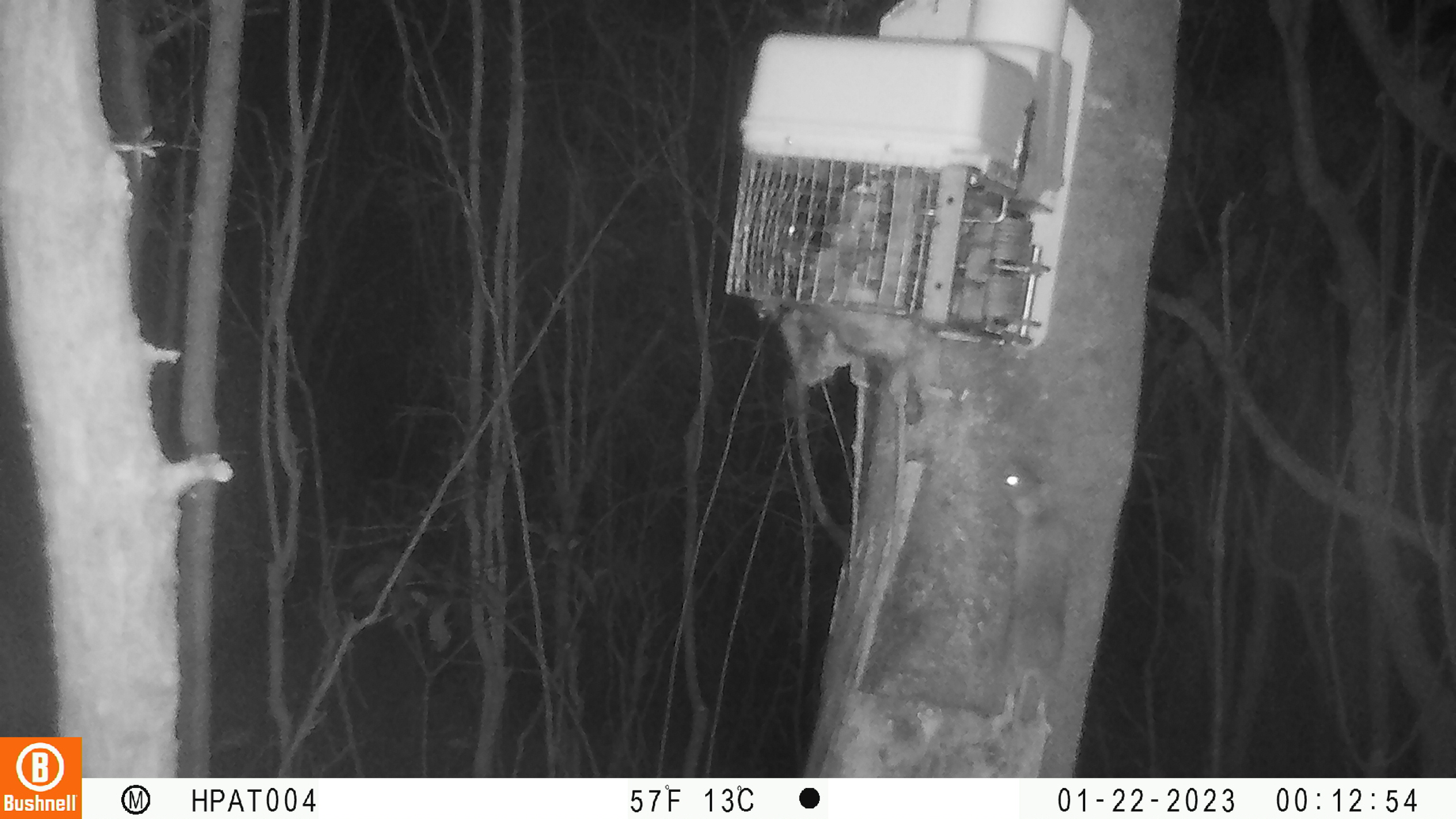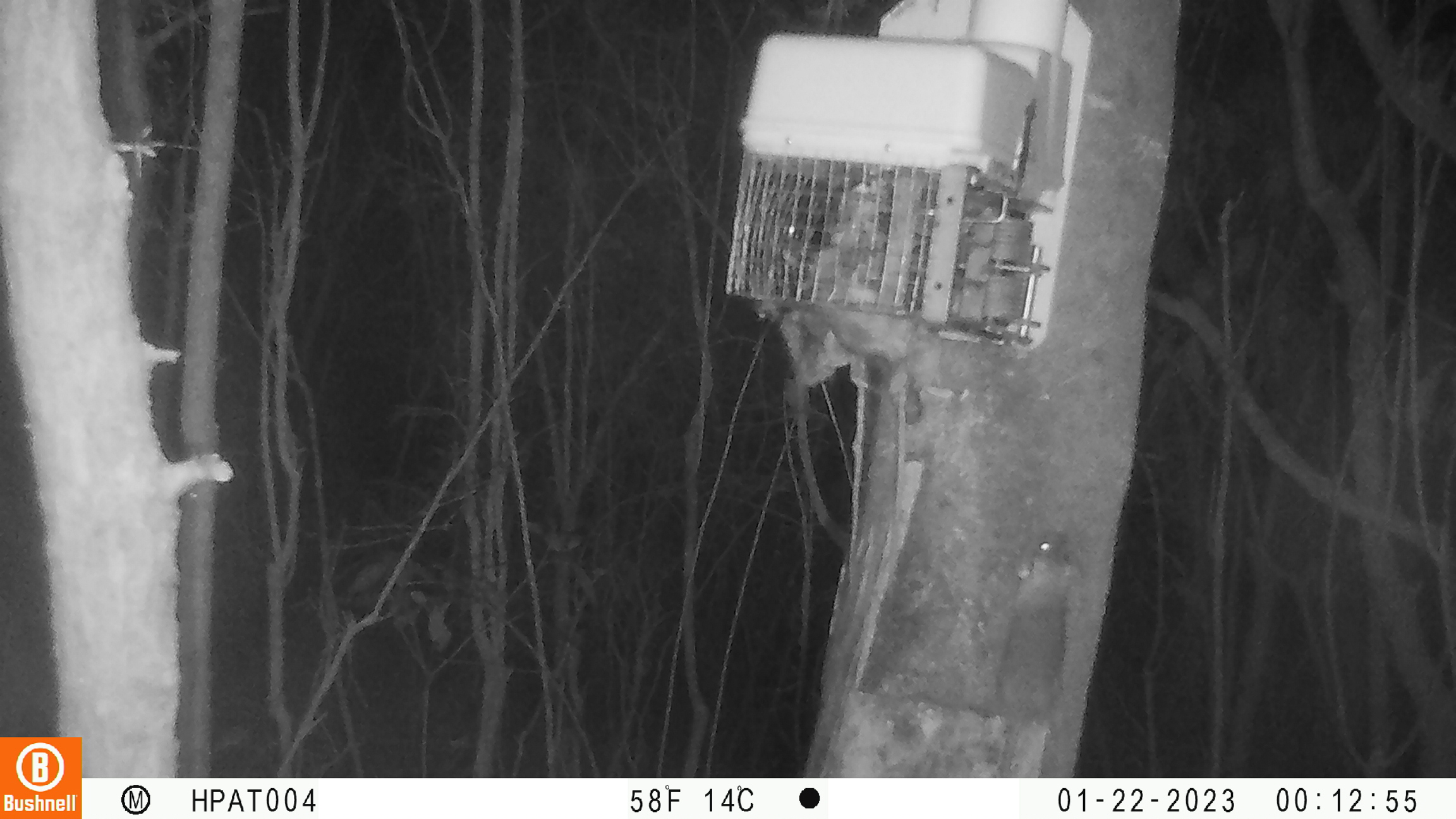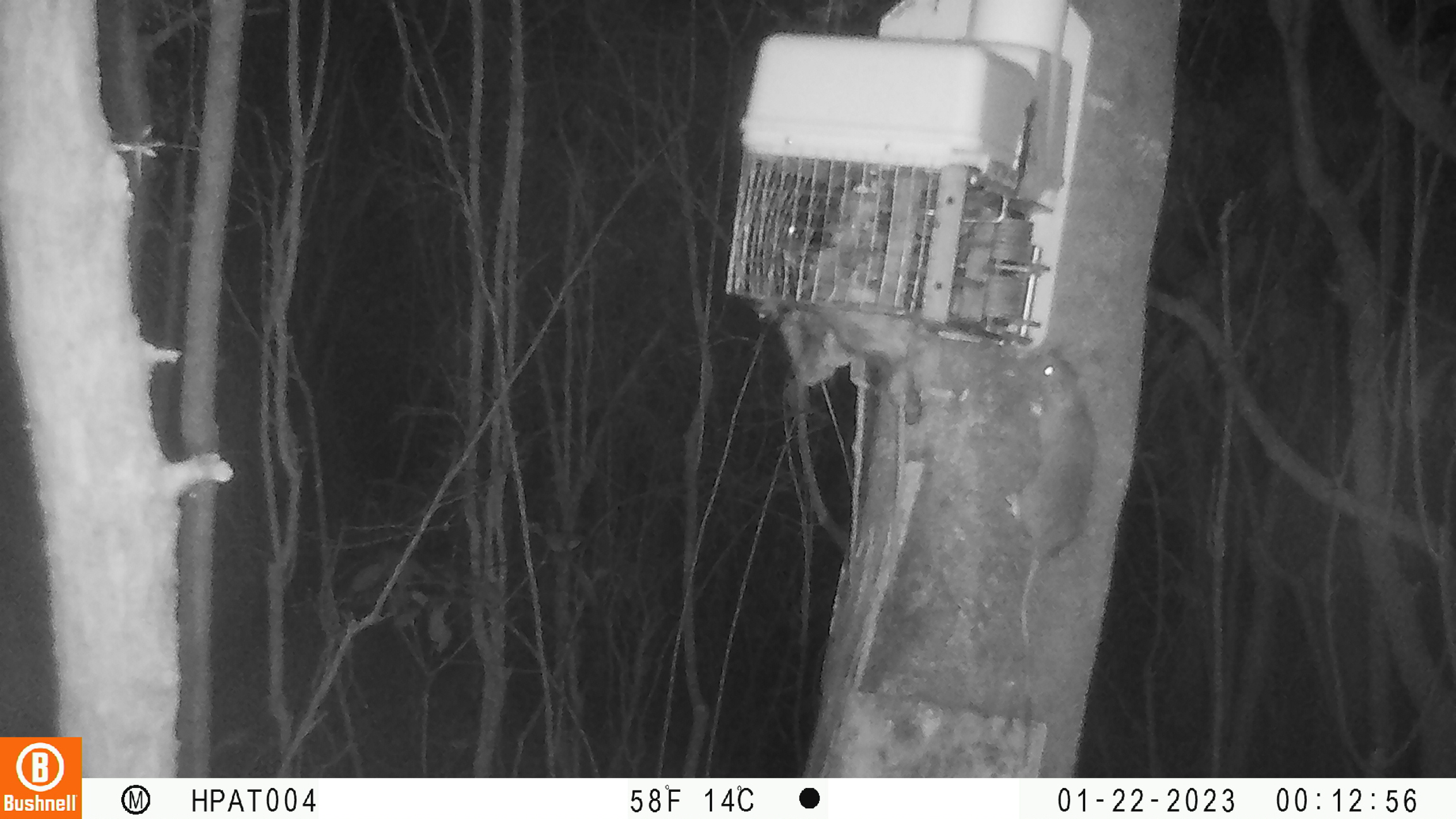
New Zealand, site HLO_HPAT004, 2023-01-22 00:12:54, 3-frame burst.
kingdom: Animalia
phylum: Chordata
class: Mammalia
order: Rodentia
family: Muridae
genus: Rattus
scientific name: Rattus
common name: rat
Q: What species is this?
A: Rat (Rattus).